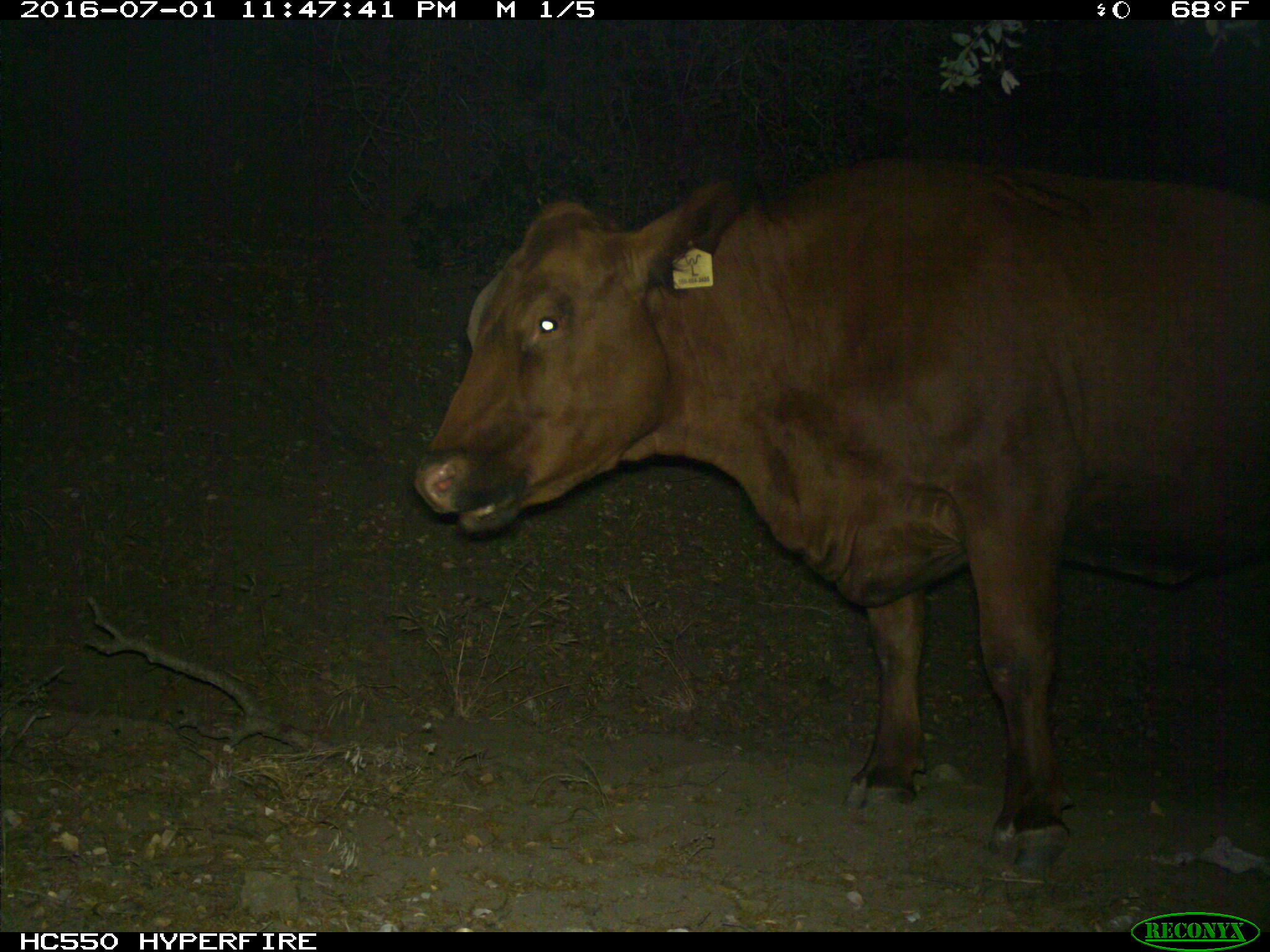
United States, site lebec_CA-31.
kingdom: Animalia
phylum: Chordata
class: Mammalia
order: Artiodactyla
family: Bovidae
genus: Bos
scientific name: Bos taurus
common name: domestic cow